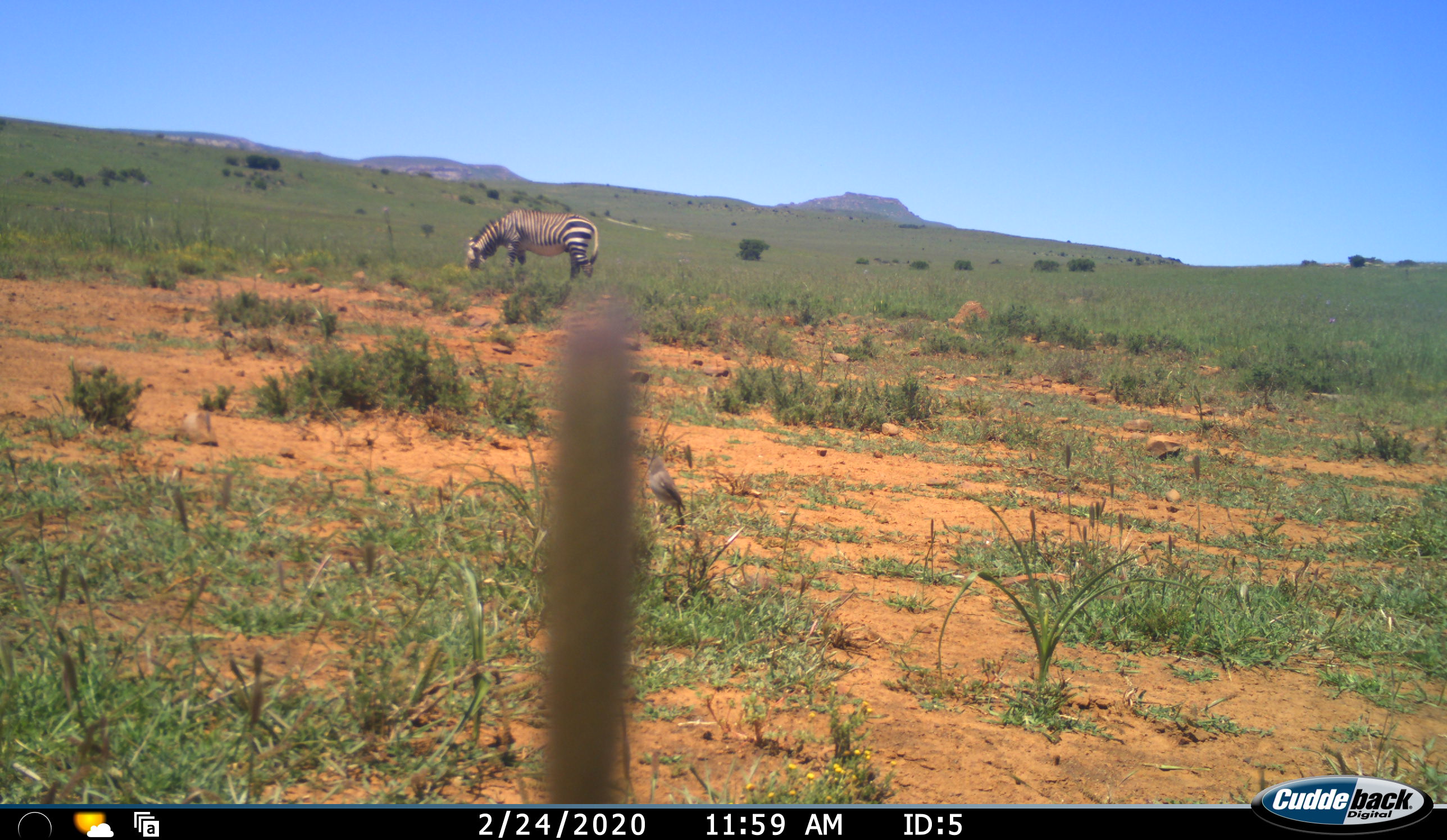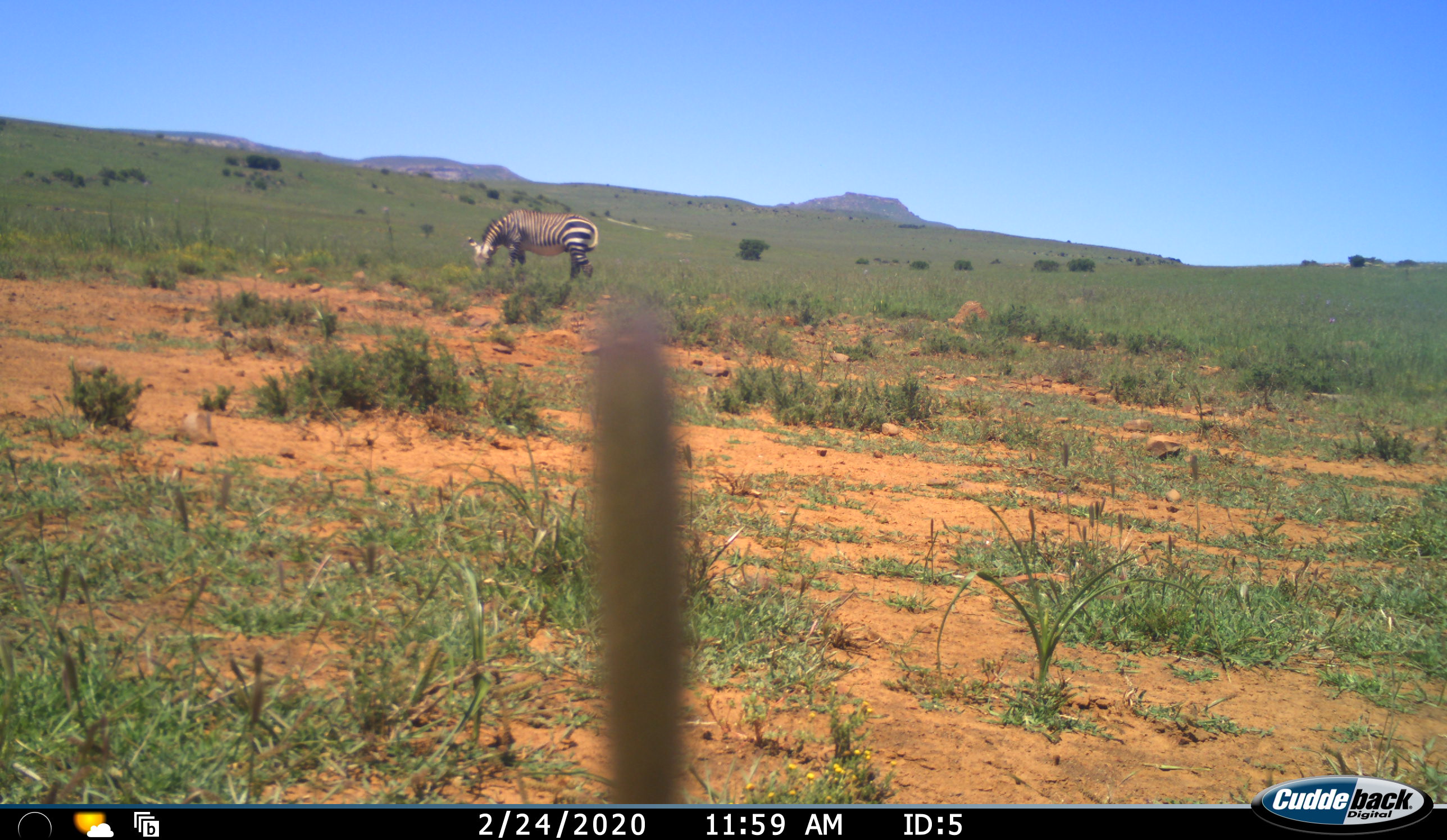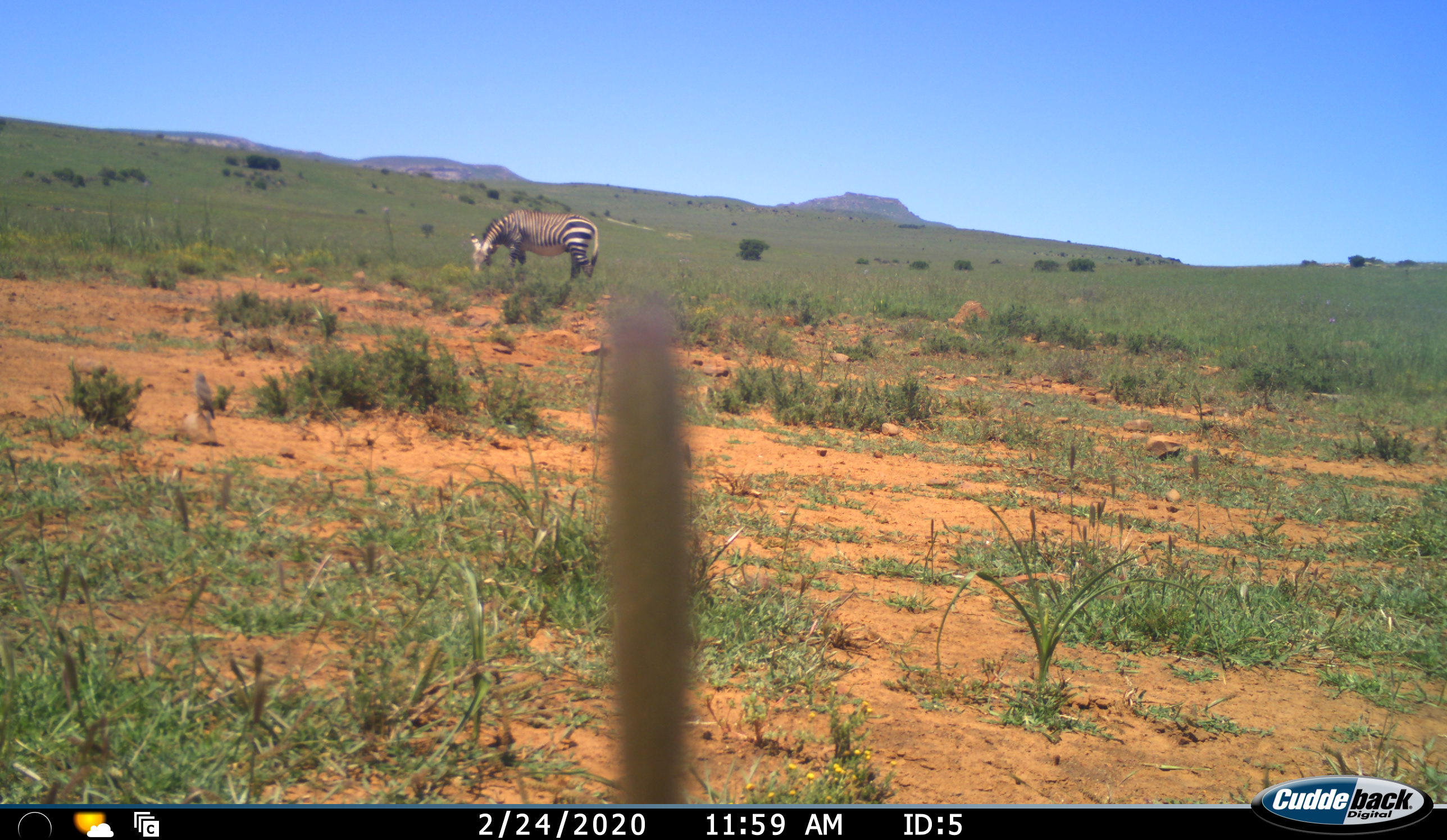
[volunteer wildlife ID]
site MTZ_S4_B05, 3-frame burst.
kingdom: Animalia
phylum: Chordata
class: Mammalia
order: Perissodactyla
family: Equidae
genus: Equus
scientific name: Equus zebra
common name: mountain zebra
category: zebramountain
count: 1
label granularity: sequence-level